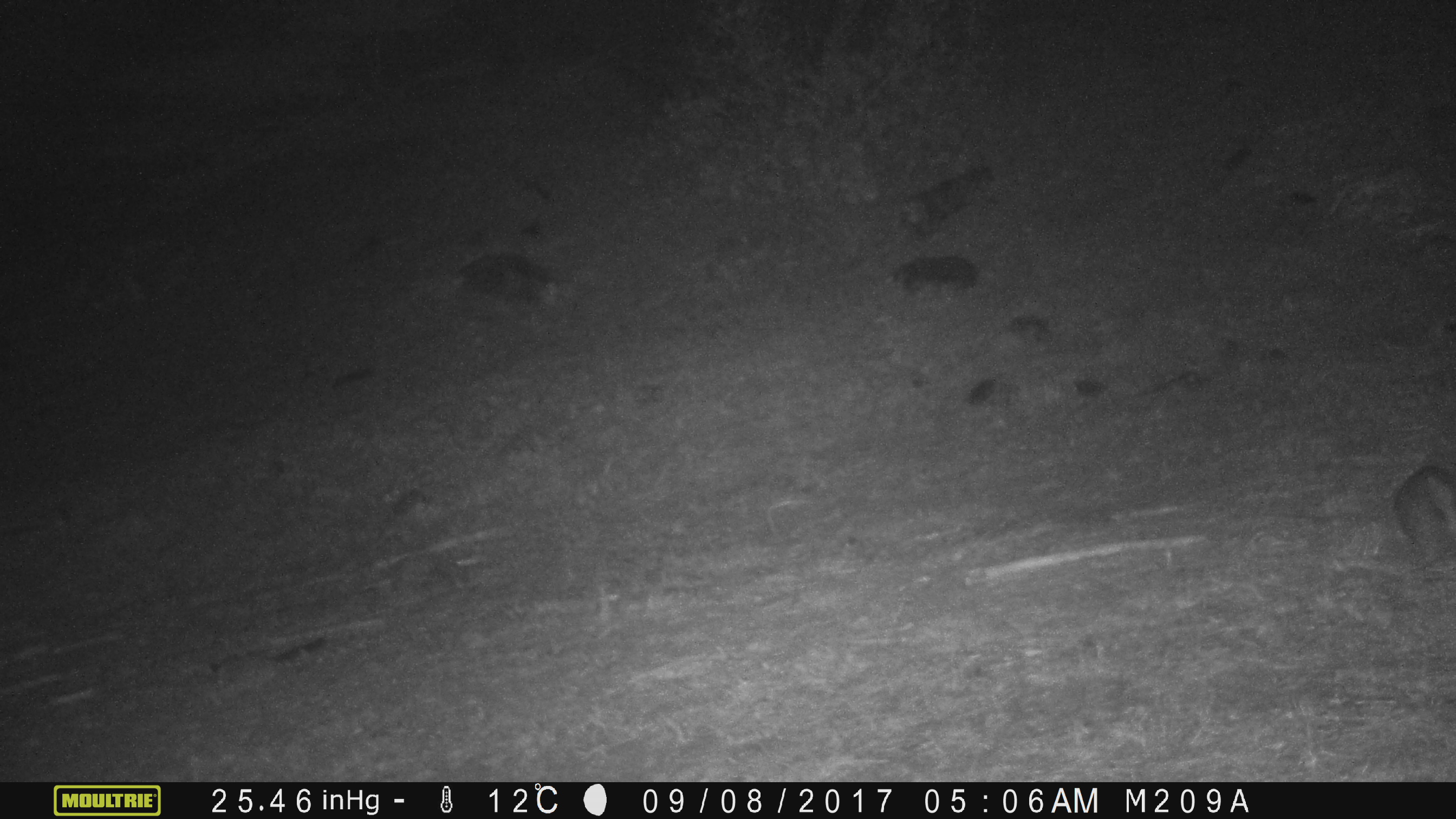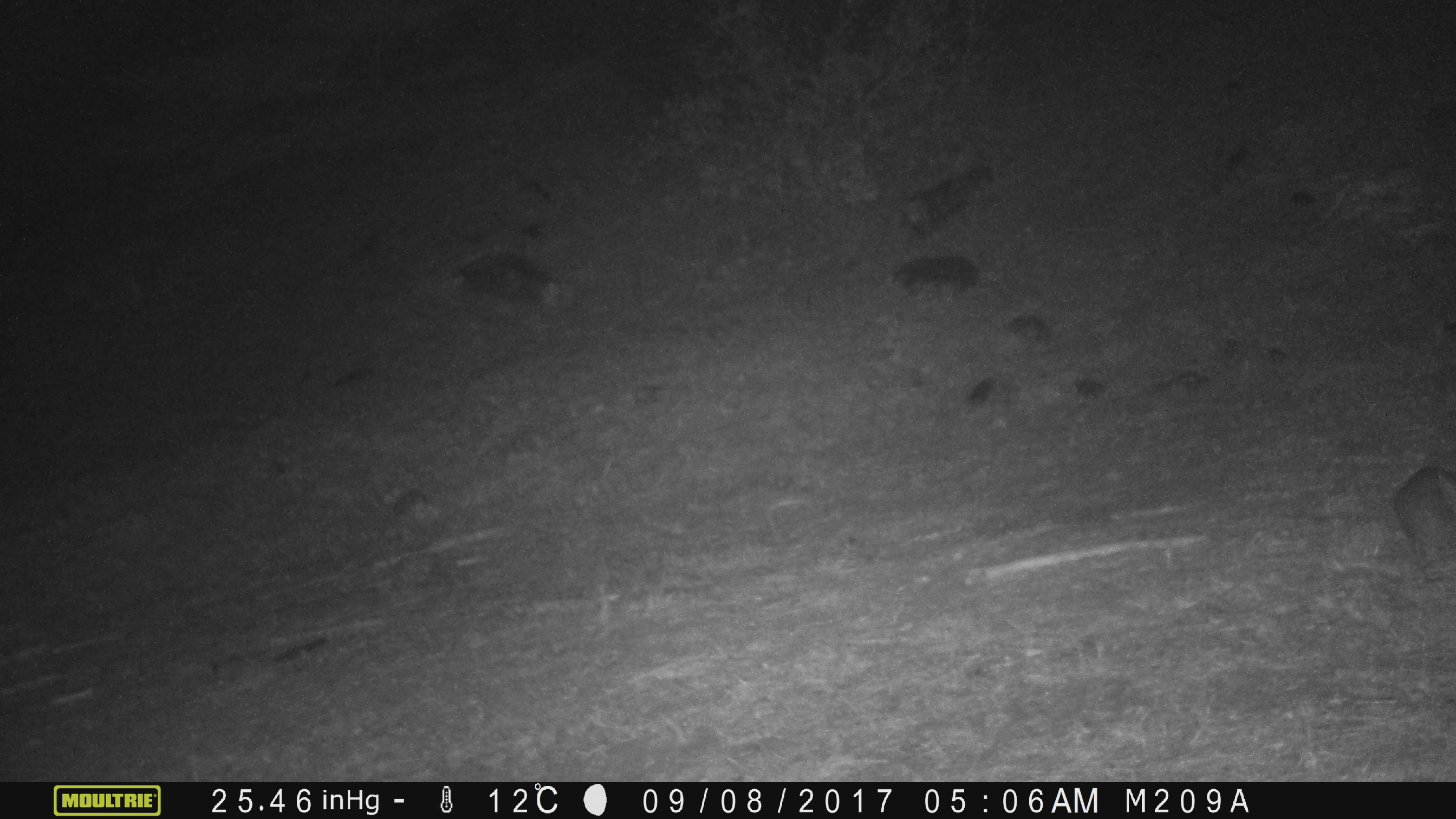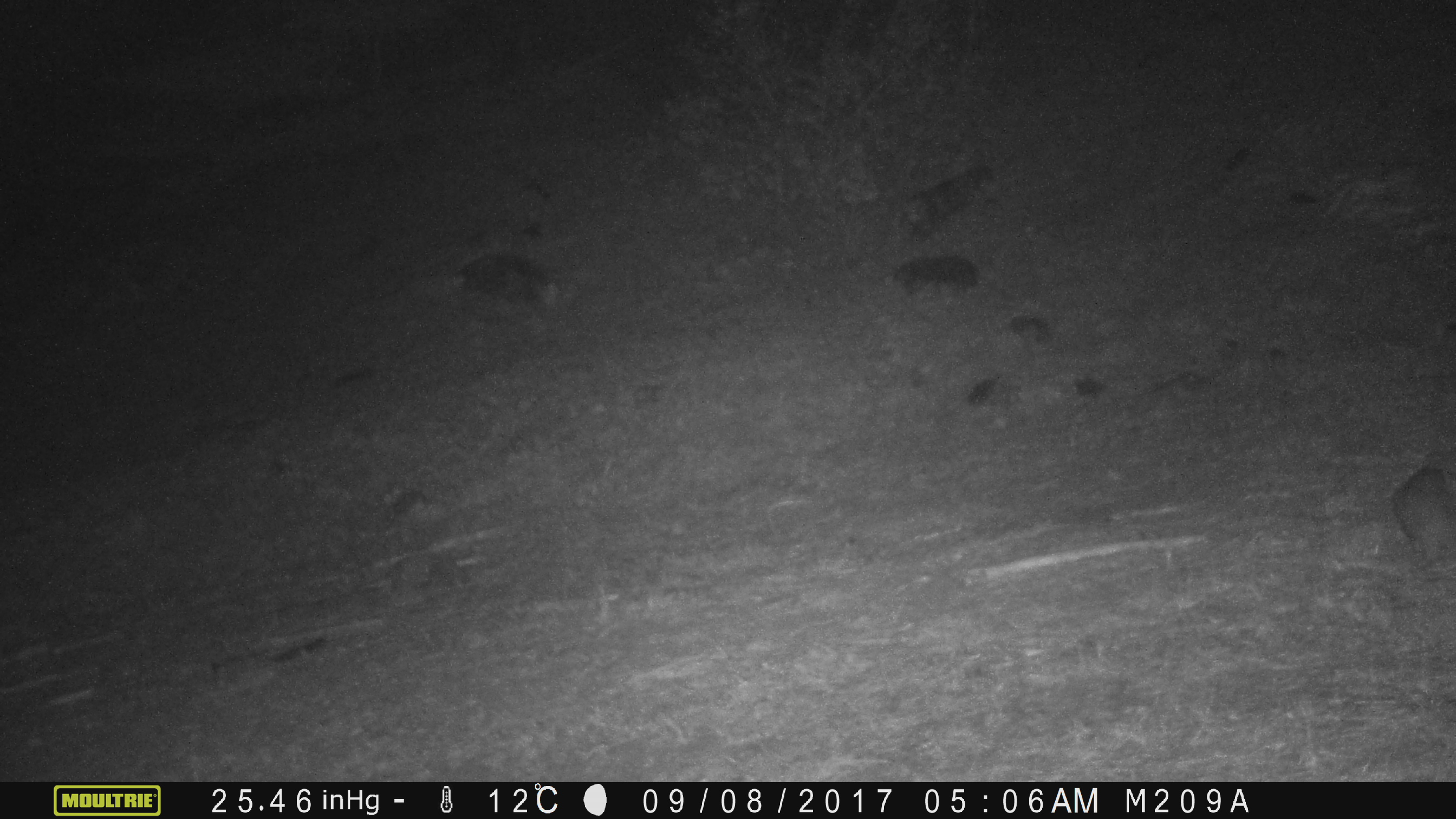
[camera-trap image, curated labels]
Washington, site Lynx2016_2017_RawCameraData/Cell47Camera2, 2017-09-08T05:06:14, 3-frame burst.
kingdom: Animalia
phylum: Chordata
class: Mammalia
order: Lagomorpha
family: Leporidae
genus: Lepus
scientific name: Lepus americanus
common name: snowshoe hare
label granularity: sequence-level